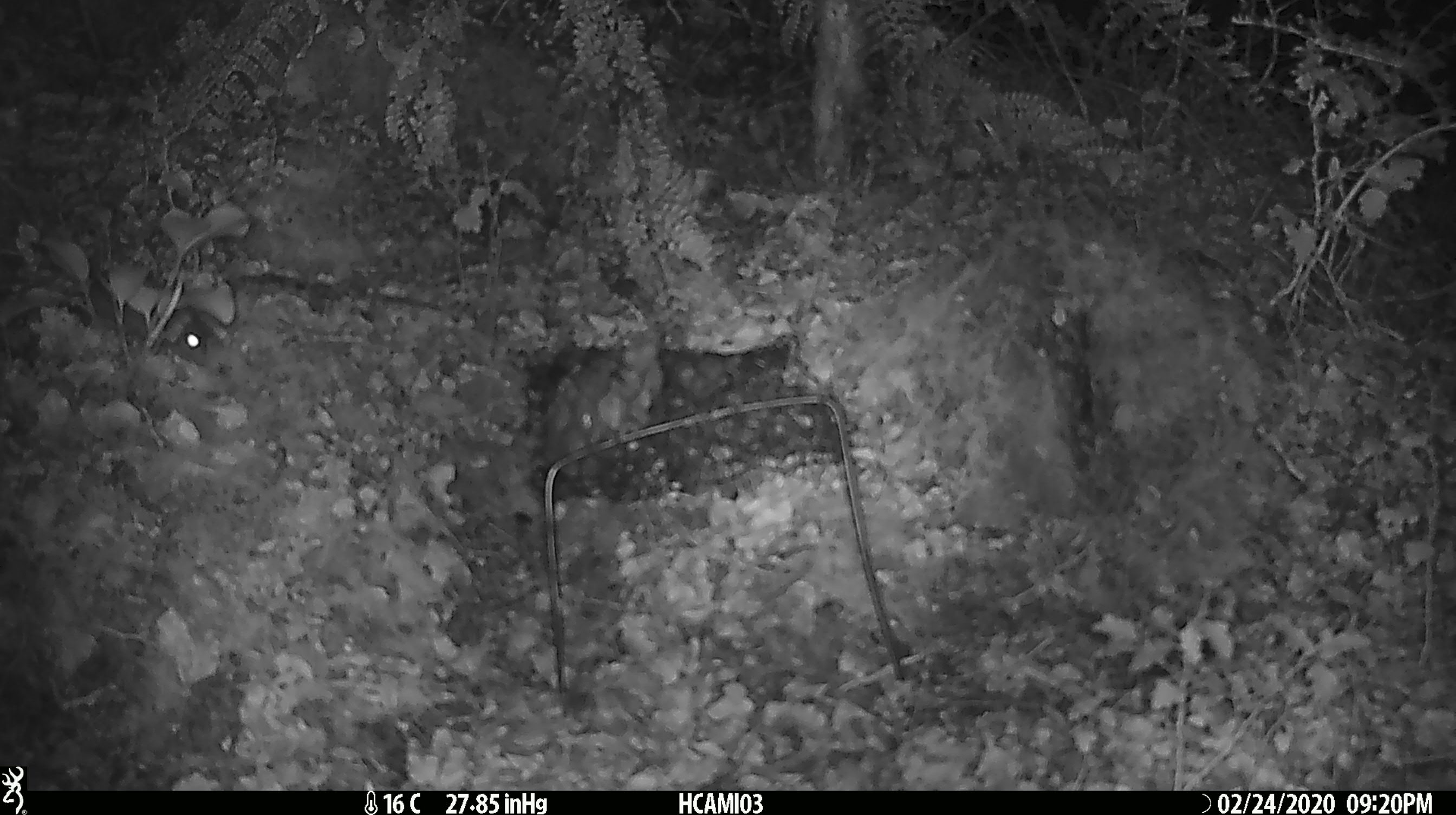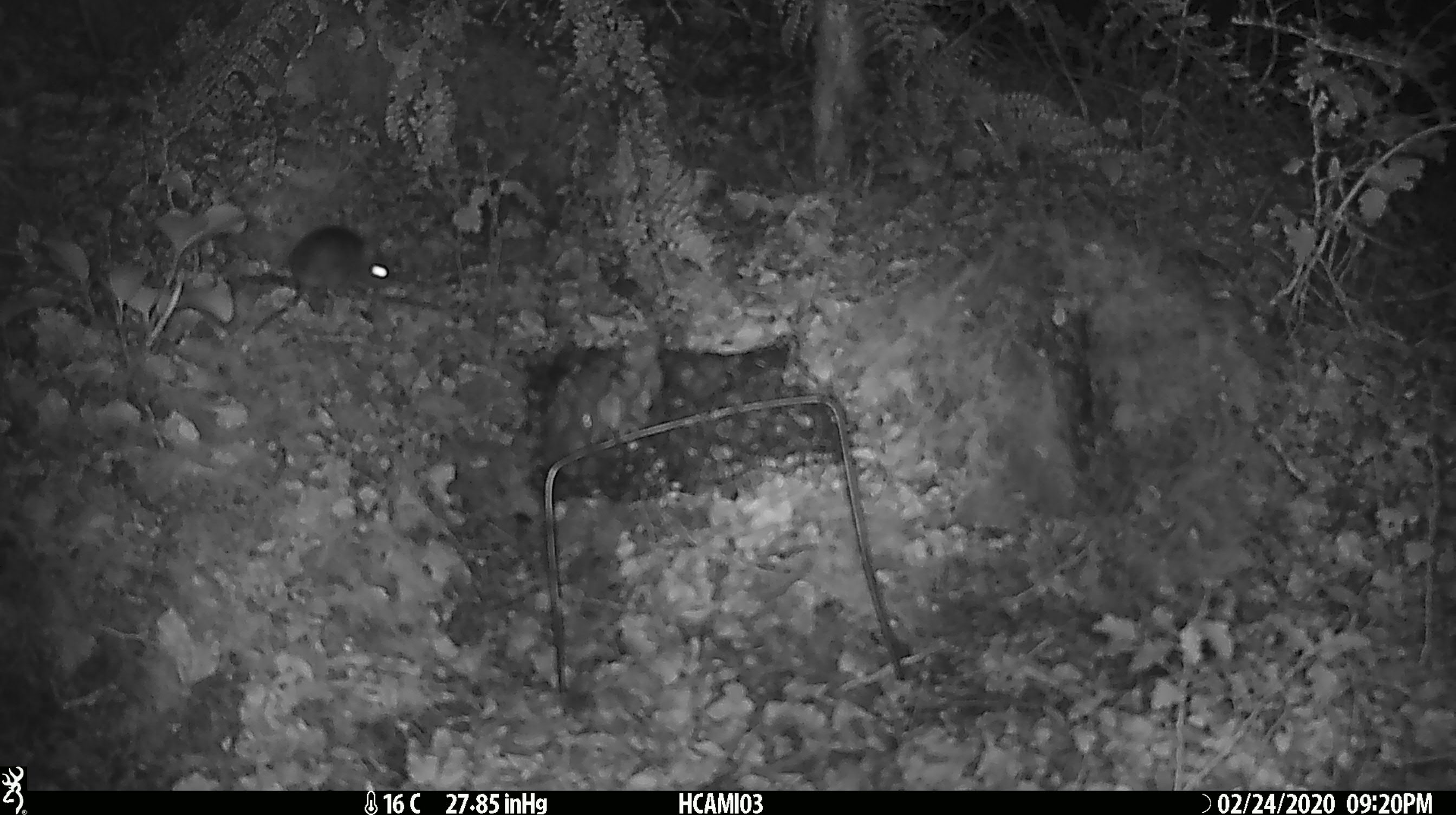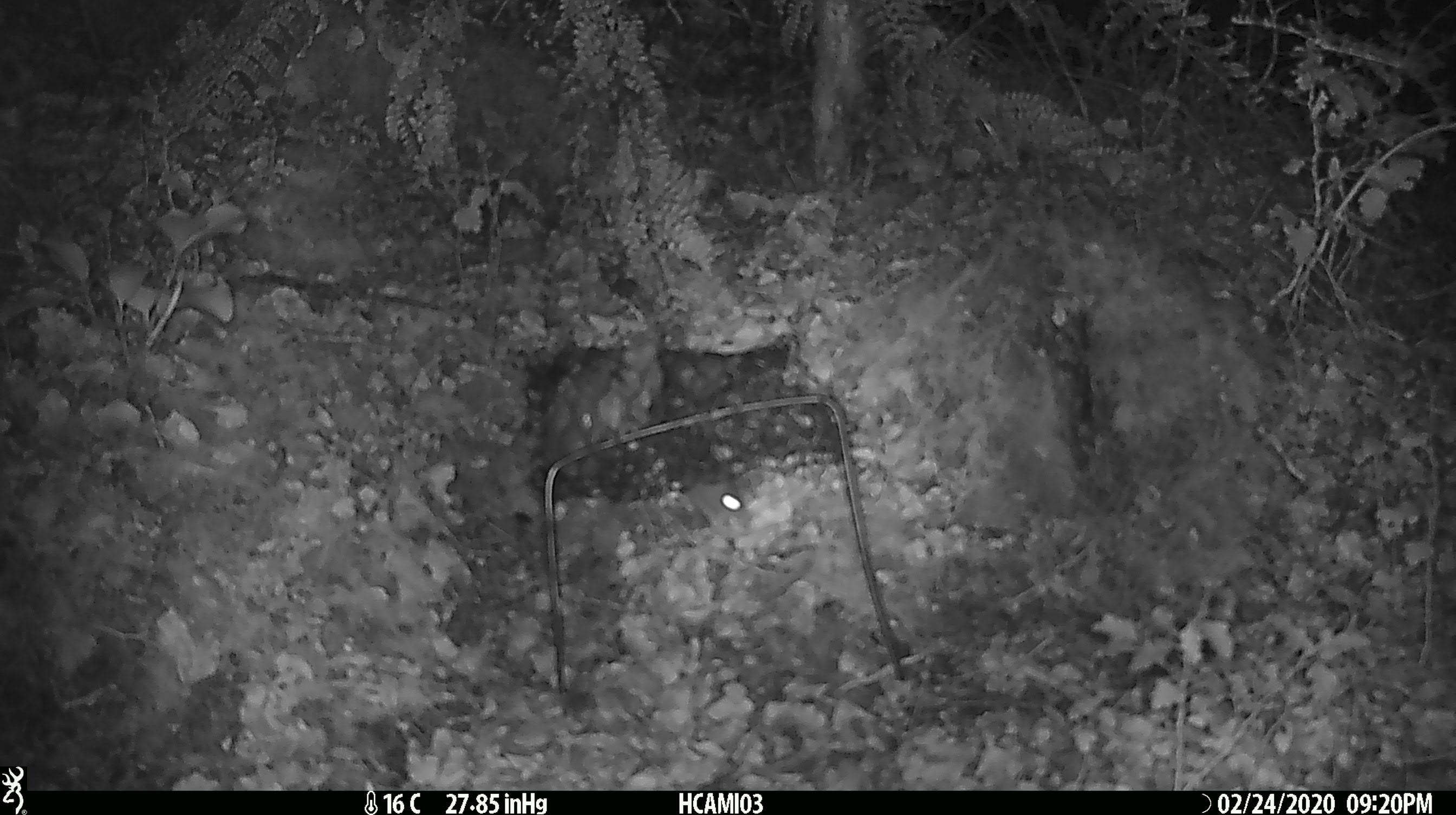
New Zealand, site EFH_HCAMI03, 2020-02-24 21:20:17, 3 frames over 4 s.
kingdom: Animalia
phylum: Chordata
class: Mammalia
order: Rodentia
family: Muridae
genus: Mus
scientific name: Mus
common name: mouse